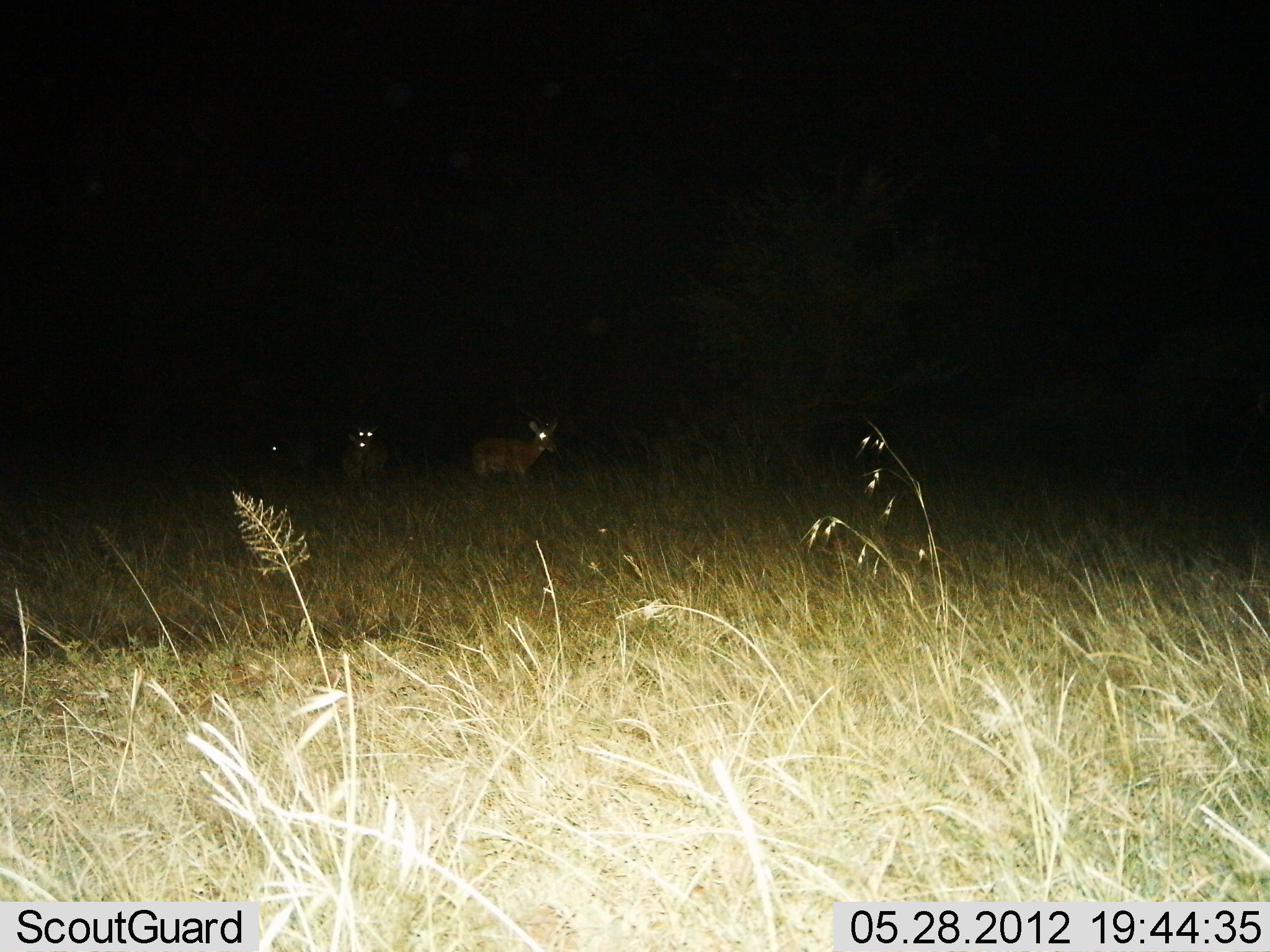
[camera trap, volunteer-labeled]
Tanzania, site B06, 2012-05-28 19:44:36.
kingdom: Animalia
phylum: Chordata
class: Mammalia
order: Artiodactyla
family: Bovidae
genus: Redunca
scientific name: Redunca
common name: reedbuck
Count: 3.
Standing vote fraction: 100%.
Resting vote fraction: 0%.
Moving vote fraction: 0%.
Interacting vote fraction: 0%.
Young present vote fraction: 0%.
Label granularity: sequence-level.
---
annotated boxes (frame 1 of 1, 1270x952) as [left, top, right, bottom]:
animal: [471, 417, 558, 484]